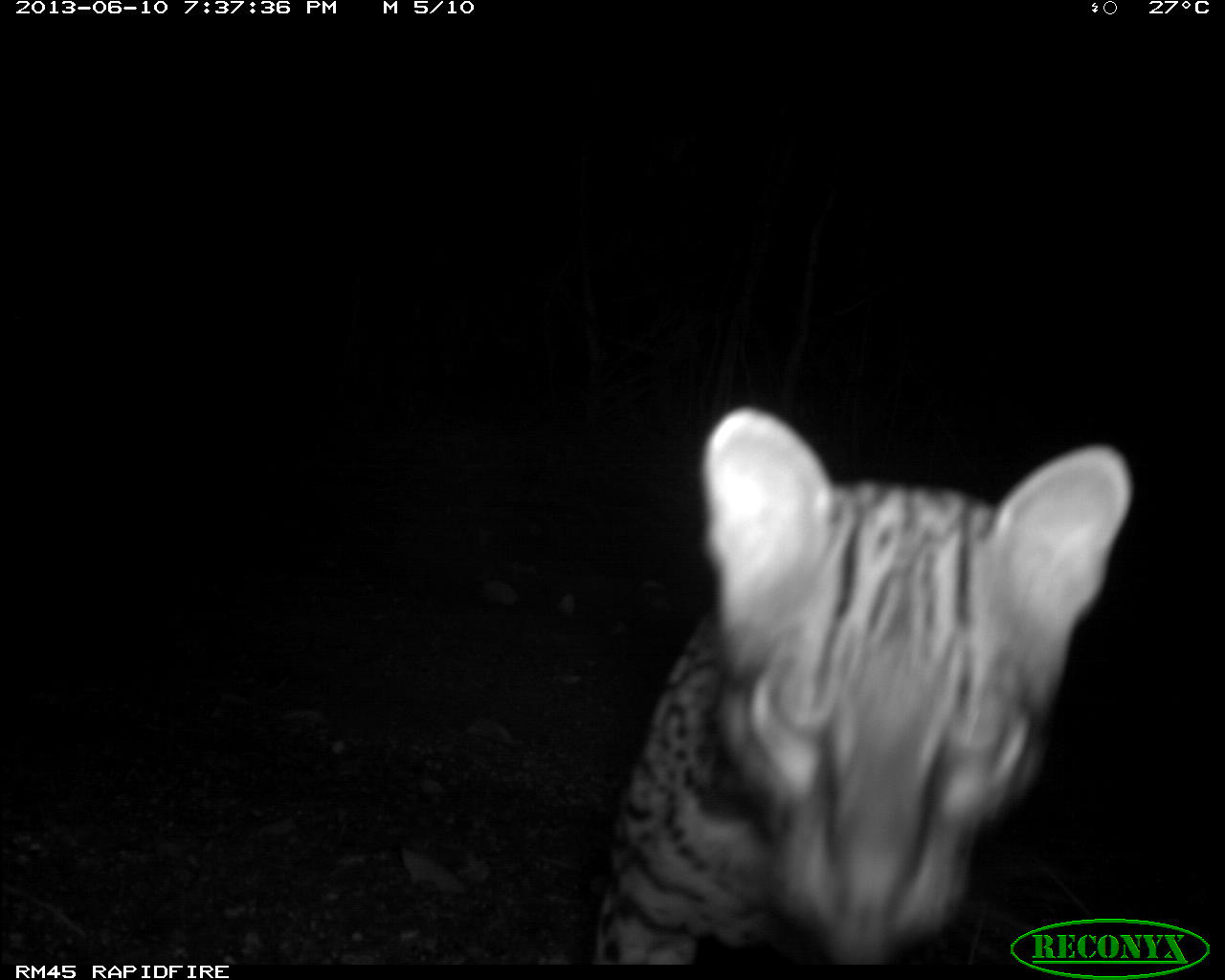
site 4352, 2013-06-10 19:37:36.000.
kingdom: Animalia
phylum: Chordata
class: Mammalia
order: Carnivora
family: Felidae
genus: Leopardus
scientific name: Leopardus pardalis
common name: ocelot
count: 1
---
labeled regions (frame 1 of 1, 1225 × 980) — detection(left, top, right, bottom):
leopardus pardalis: detection(597, 402, 1134, 963)